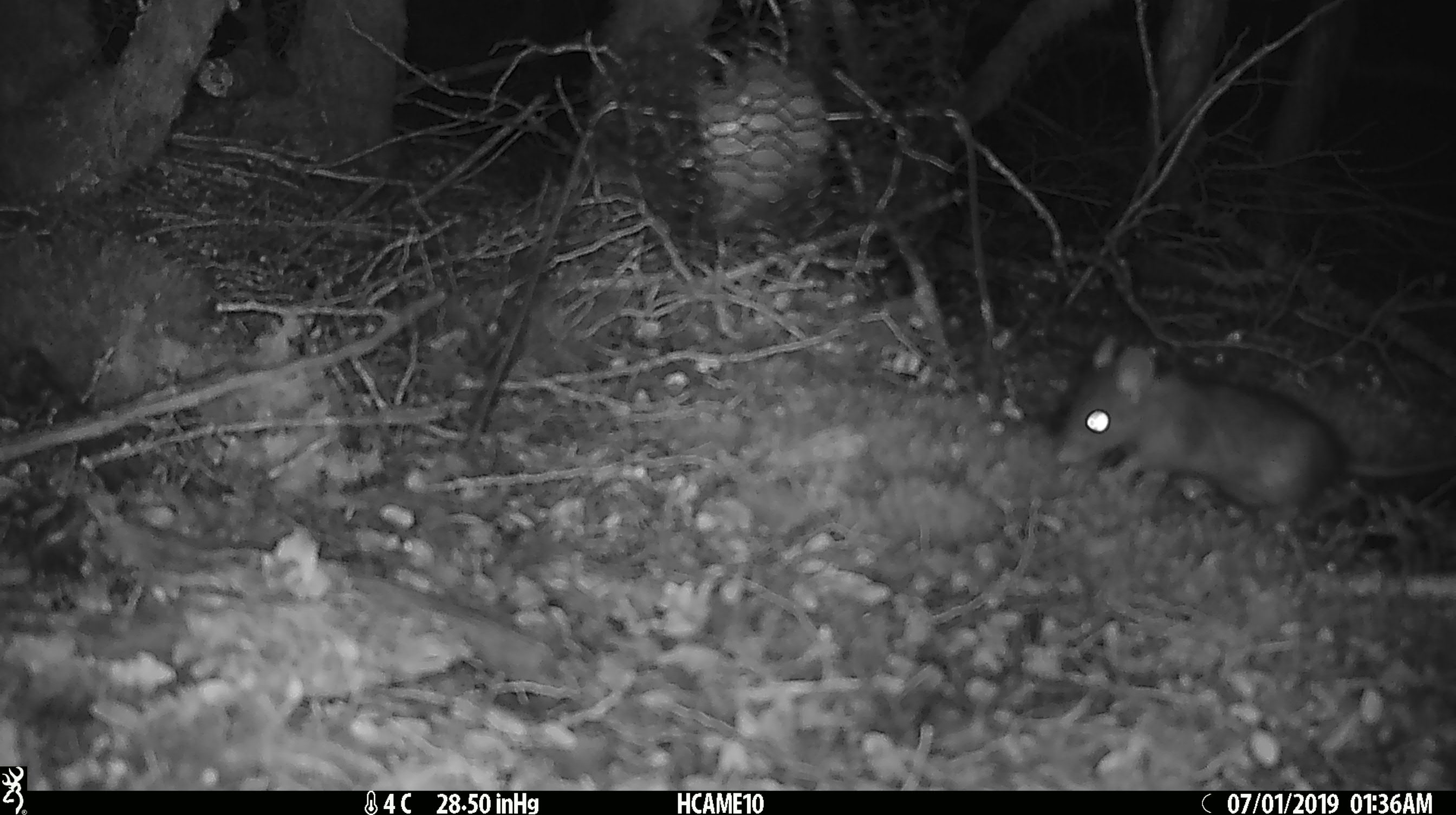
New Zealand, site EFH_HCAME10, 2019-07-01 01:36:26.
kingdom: Animalia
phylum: Chordata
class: Mammalia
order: Rodentia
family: Muridae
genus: Rattus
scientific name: Rattus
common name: rat